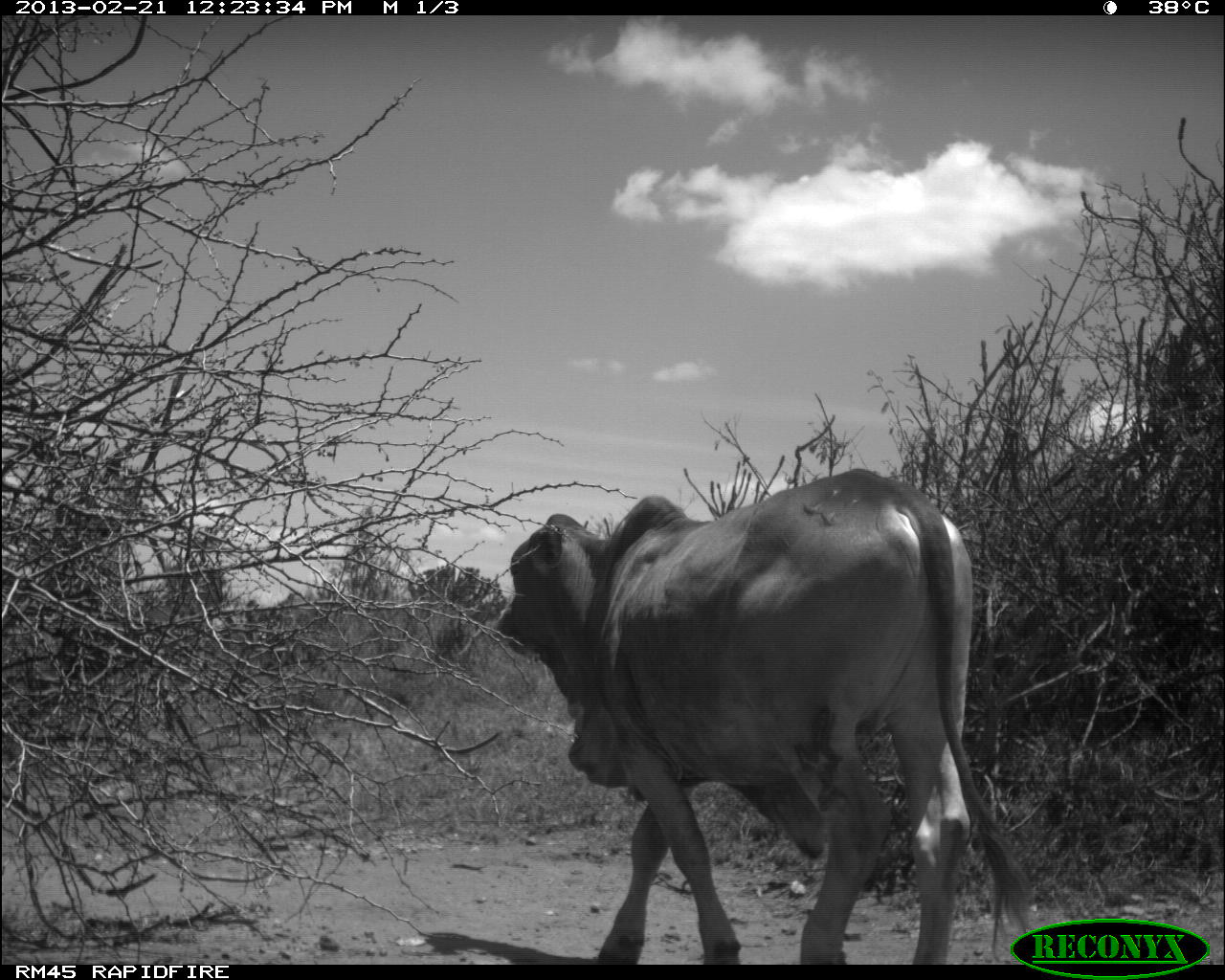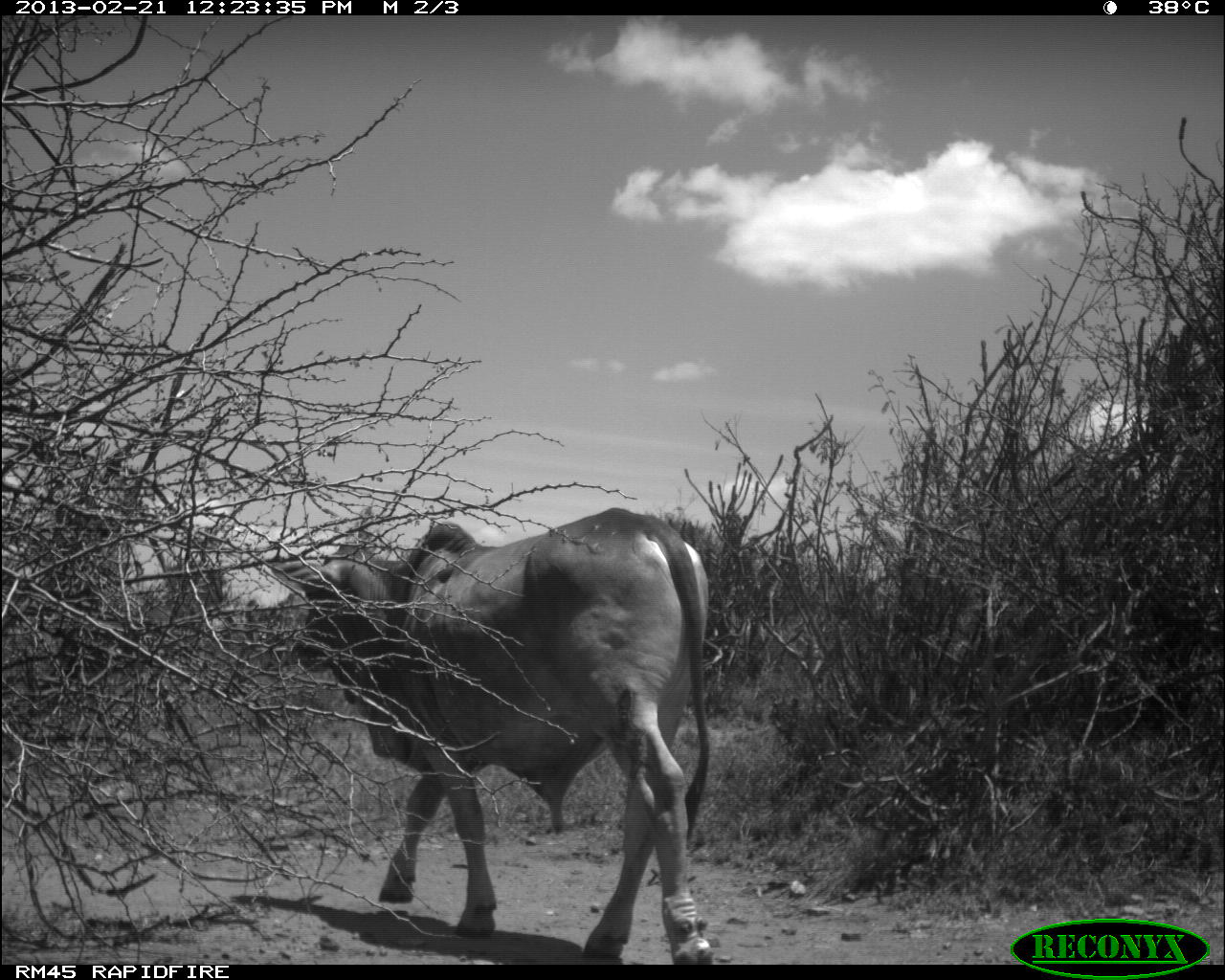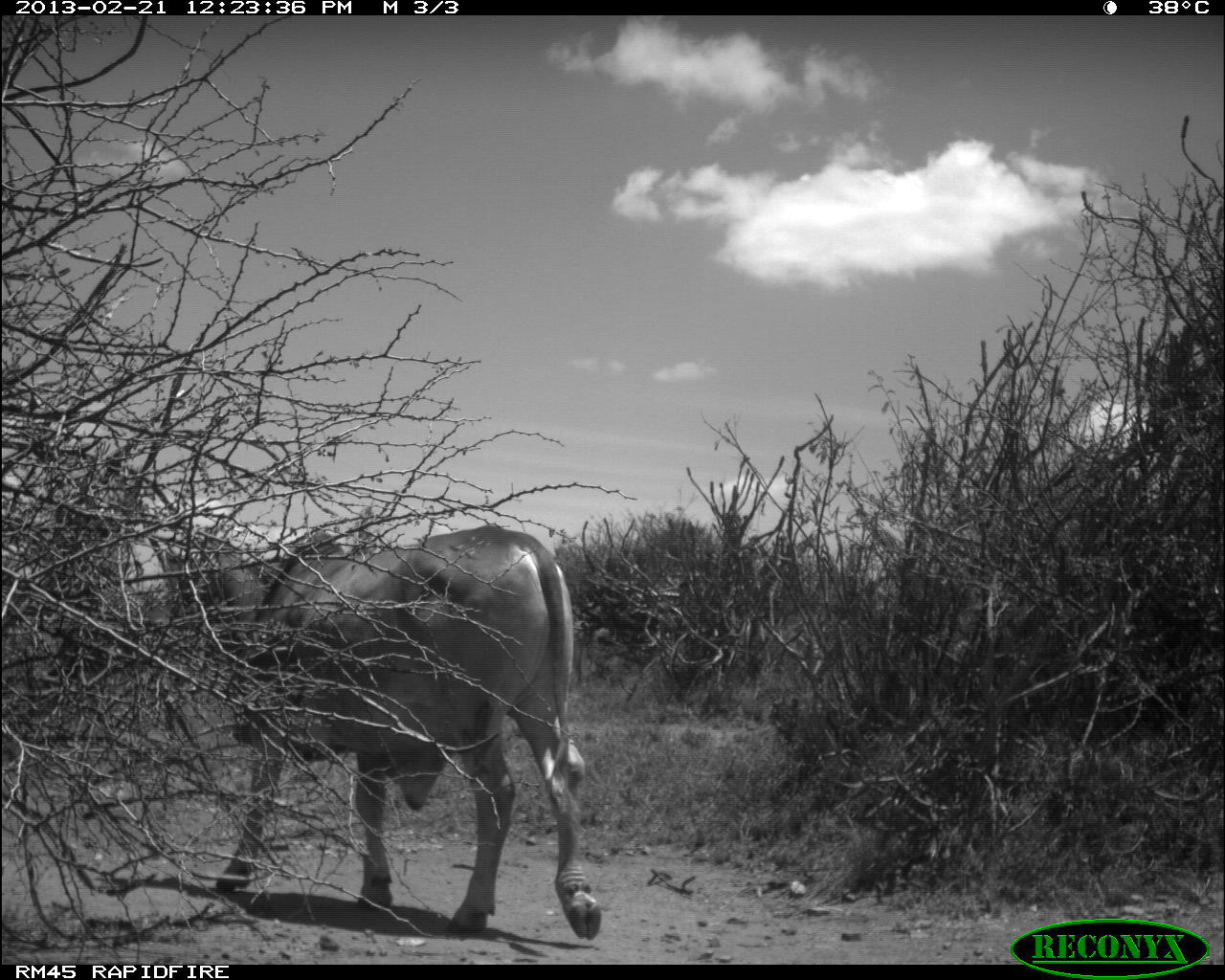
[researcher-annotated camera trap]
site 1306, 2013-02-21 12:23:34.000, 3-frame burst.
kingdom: Animalia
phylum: Chordata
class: Mammalia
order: Artiodactyla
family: Bovidae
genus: Bos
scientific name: Bos taurus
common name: domestic cattle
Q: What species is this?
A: Bos taurus (domestic cattle).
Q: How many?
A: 1.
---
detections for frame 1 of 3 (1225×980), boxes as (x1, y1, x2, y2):
bos taurus: (490, 465, 1041, 959)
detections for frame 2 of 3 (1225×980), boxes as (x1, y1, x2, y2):
bos taurus: (291, 510, 716, 974)